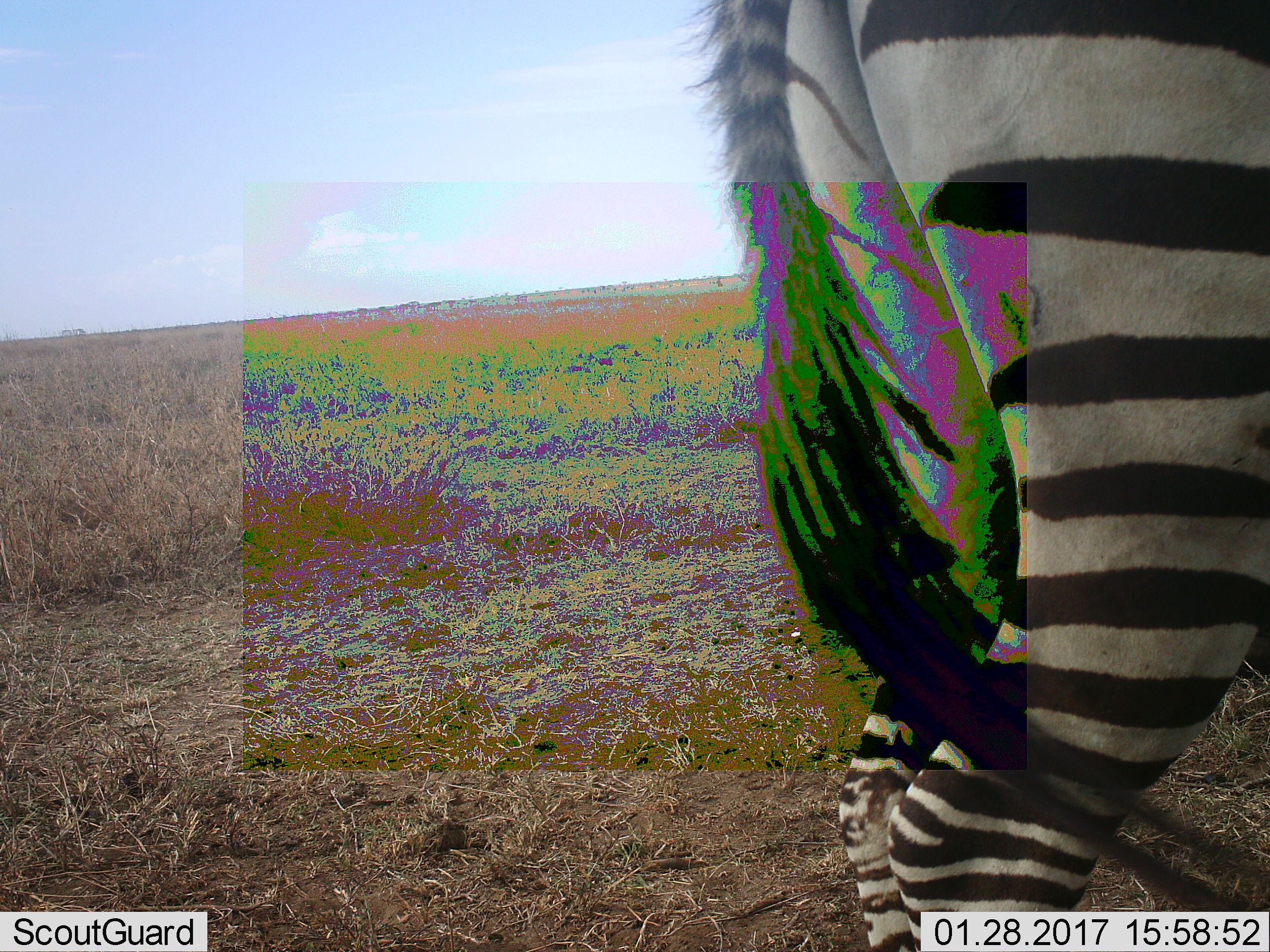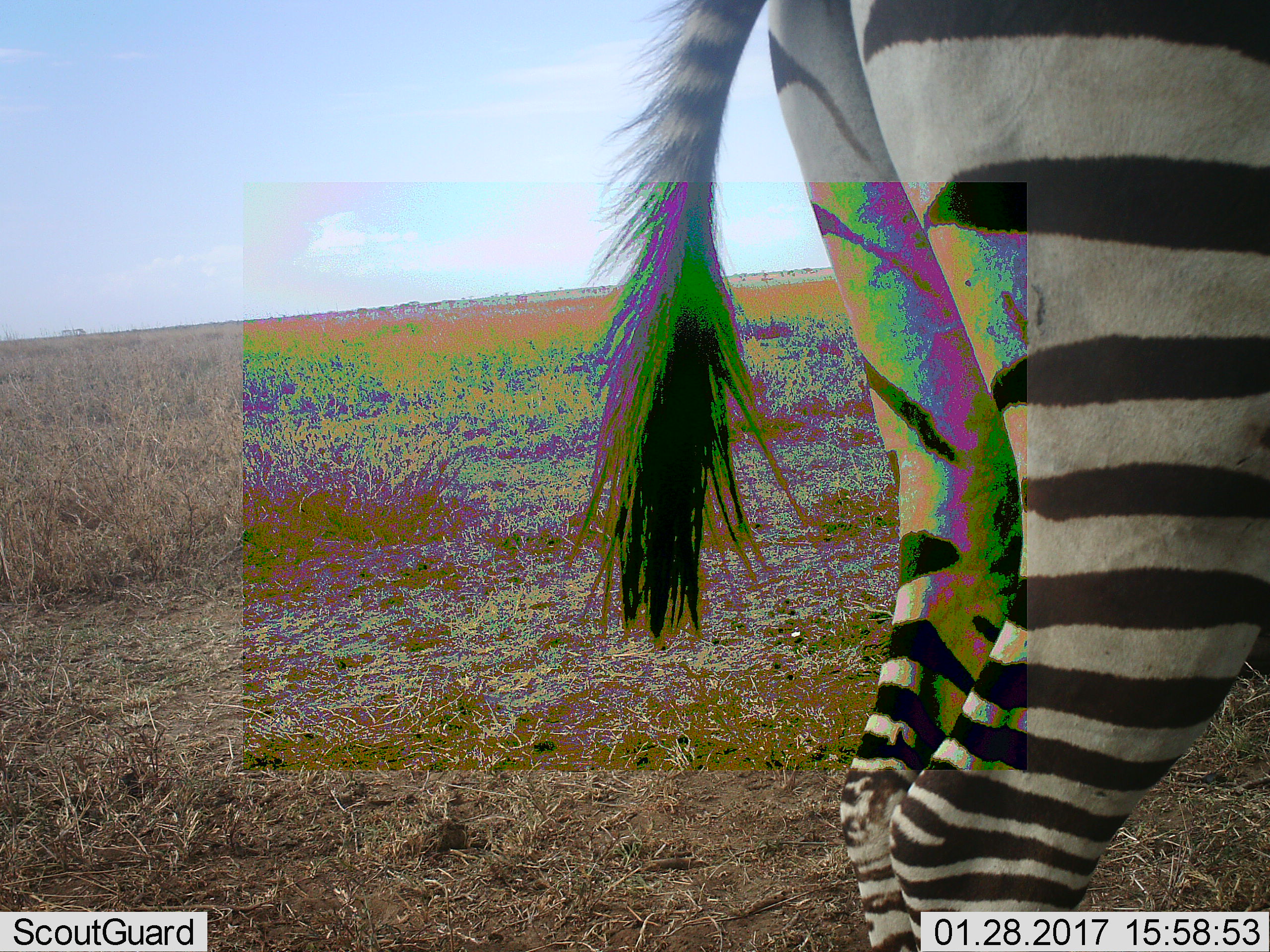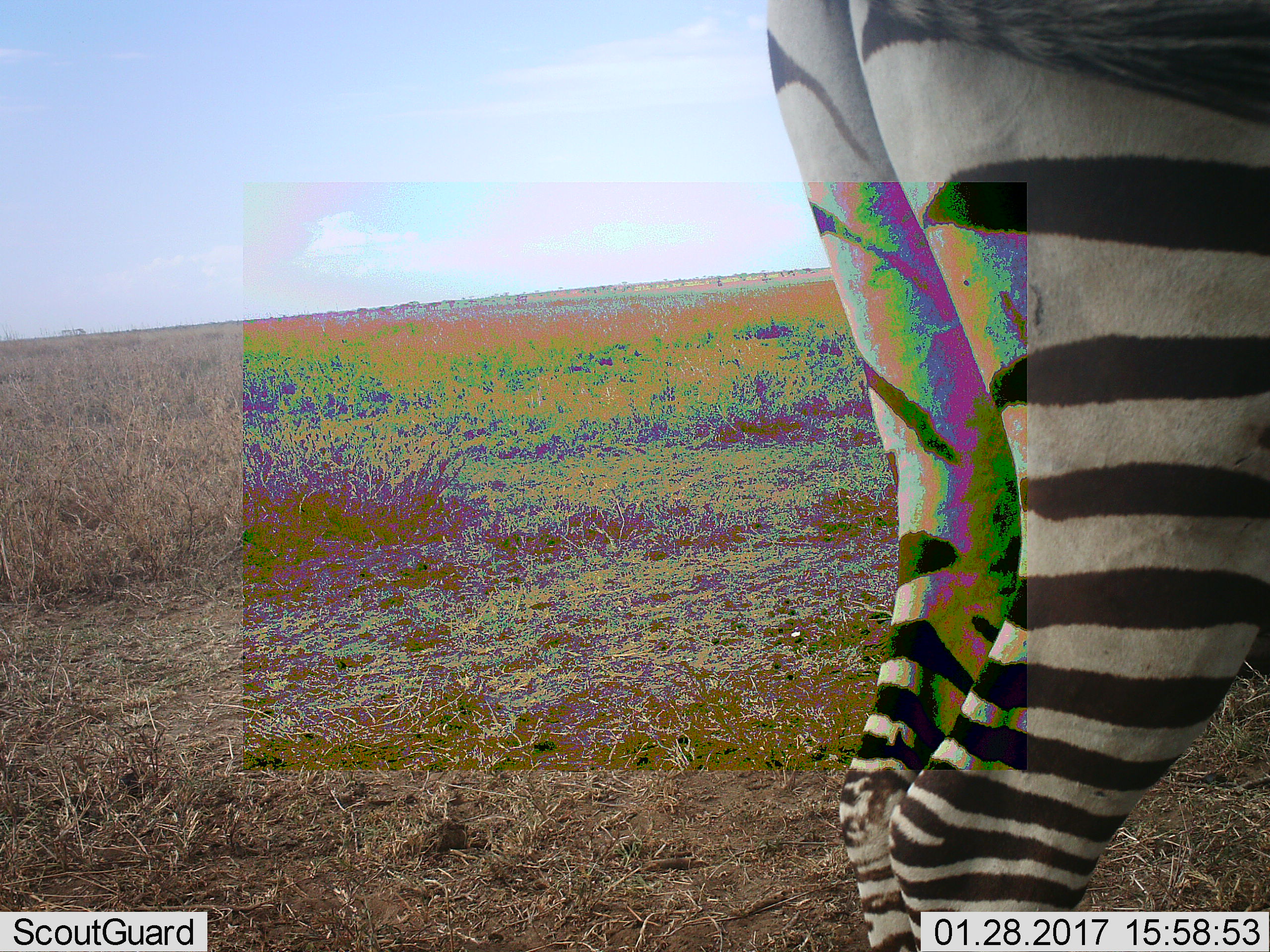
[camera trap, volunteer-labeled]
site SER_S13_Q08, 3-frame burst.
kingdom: Animalia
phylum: Chordata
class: Mammalia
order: Perissodactyla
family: Equidae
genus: Equus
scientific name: Equus quagga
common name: plains zebra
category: zebraplains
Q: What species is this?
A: Zebraplains (plains zebra) (Equus quagga).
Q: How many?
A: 1.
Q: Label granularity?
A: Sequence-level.